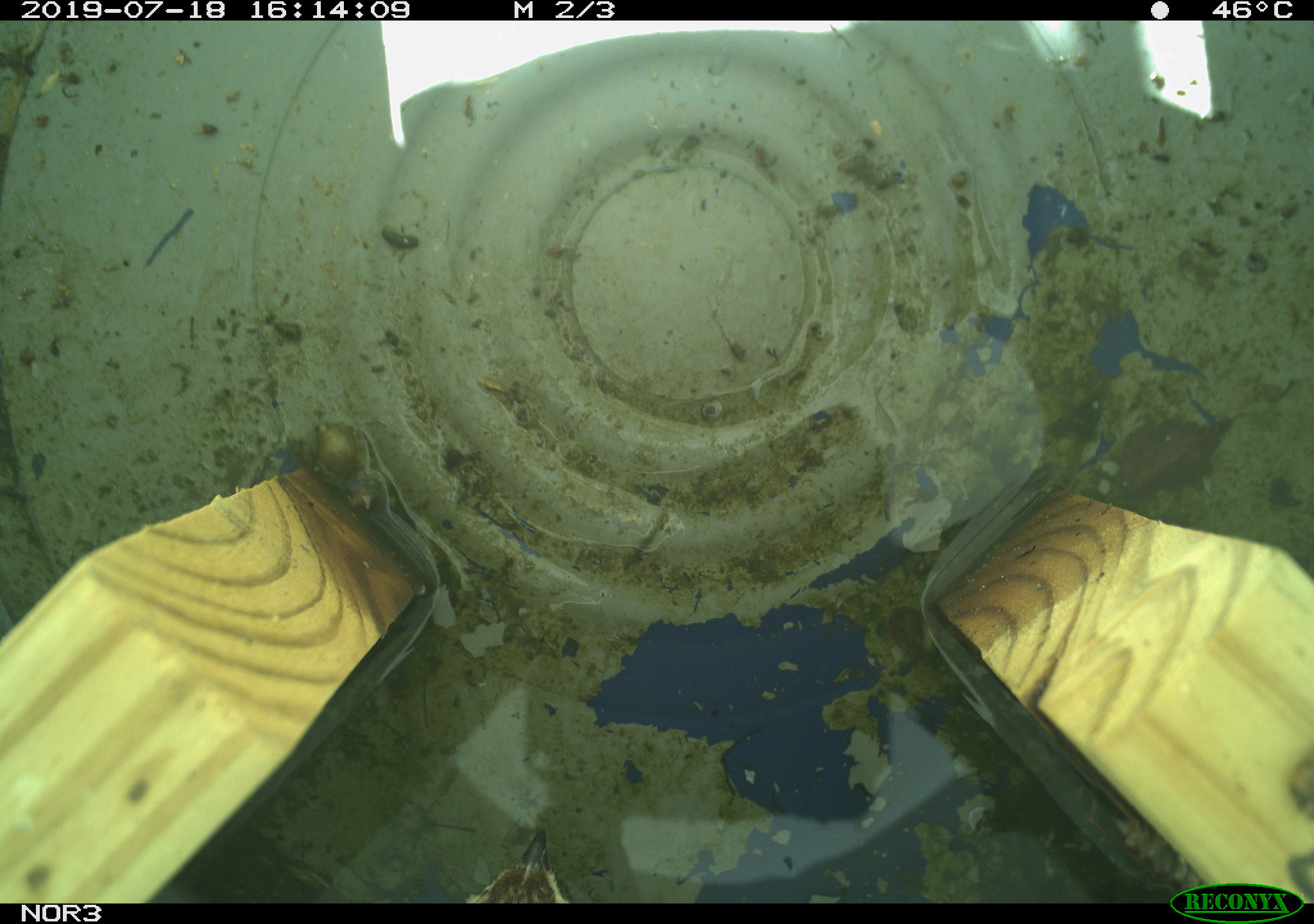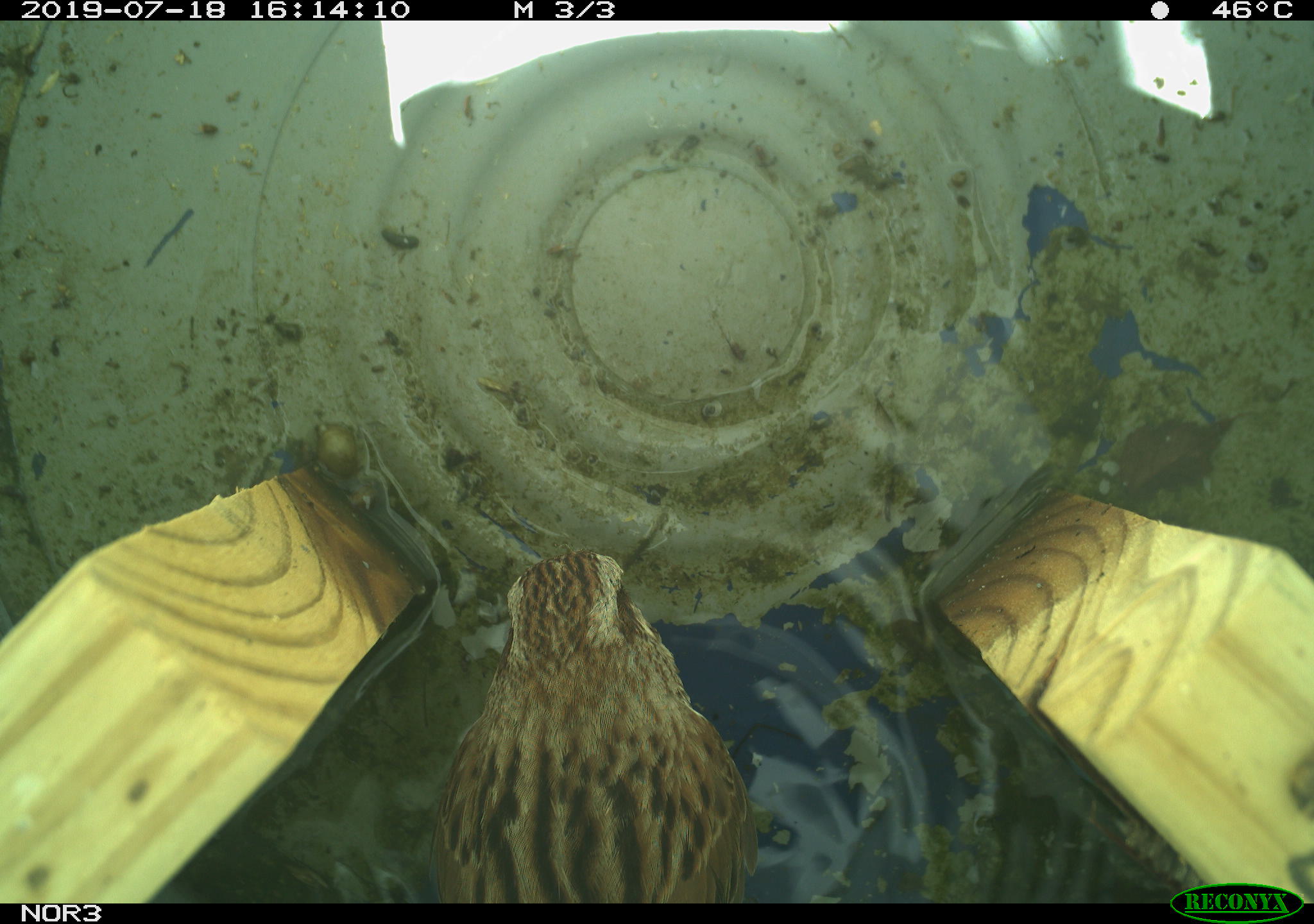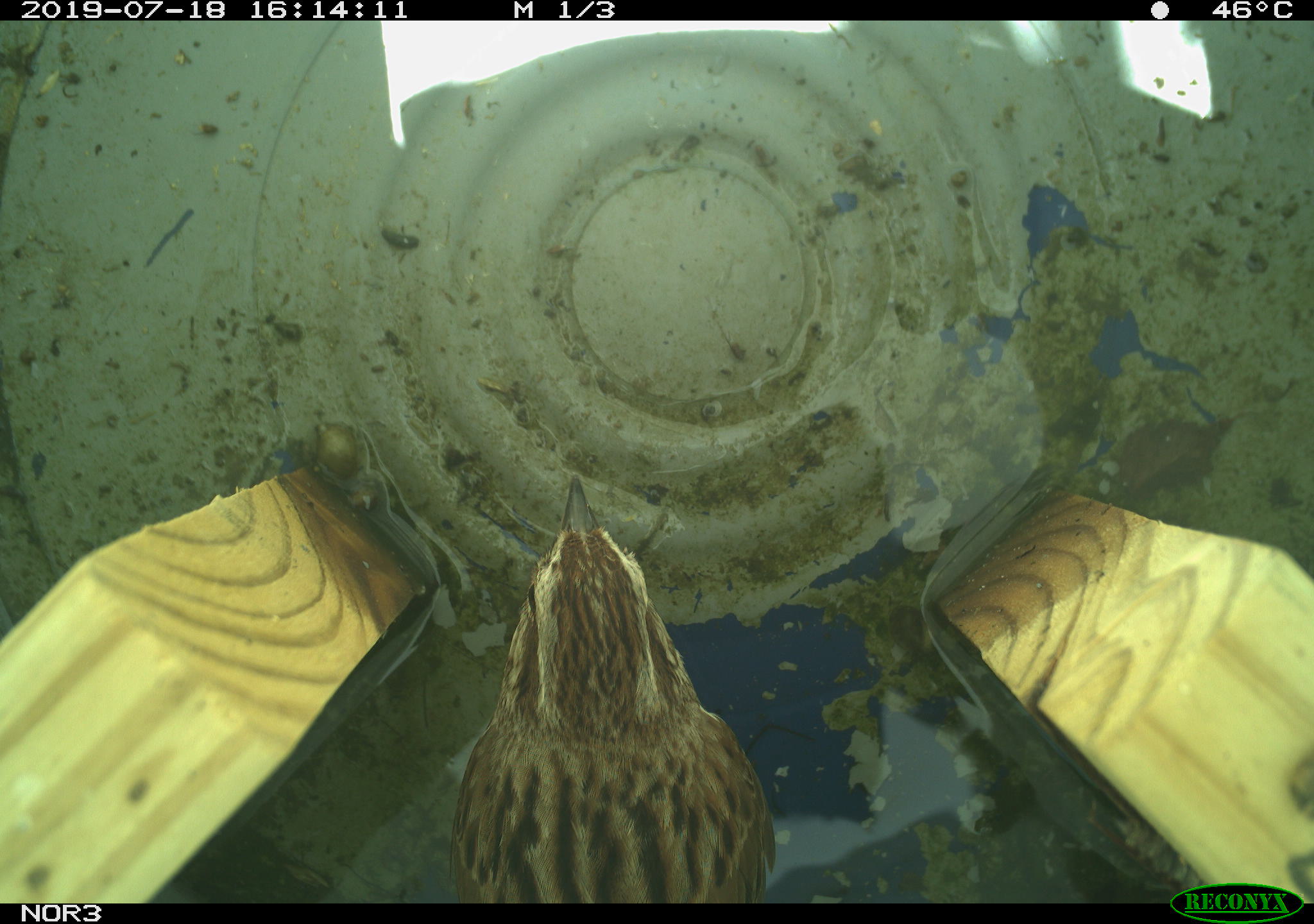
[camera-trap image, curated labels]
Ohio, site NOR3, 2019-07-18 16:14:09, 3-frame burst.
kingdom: Animalia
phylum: Chordata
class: Aves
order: Passeriformes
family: Passerellidae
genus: Melospiza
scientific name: Melospiza melodia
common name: song sparrow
Song sparrow (Melospiza melodia).